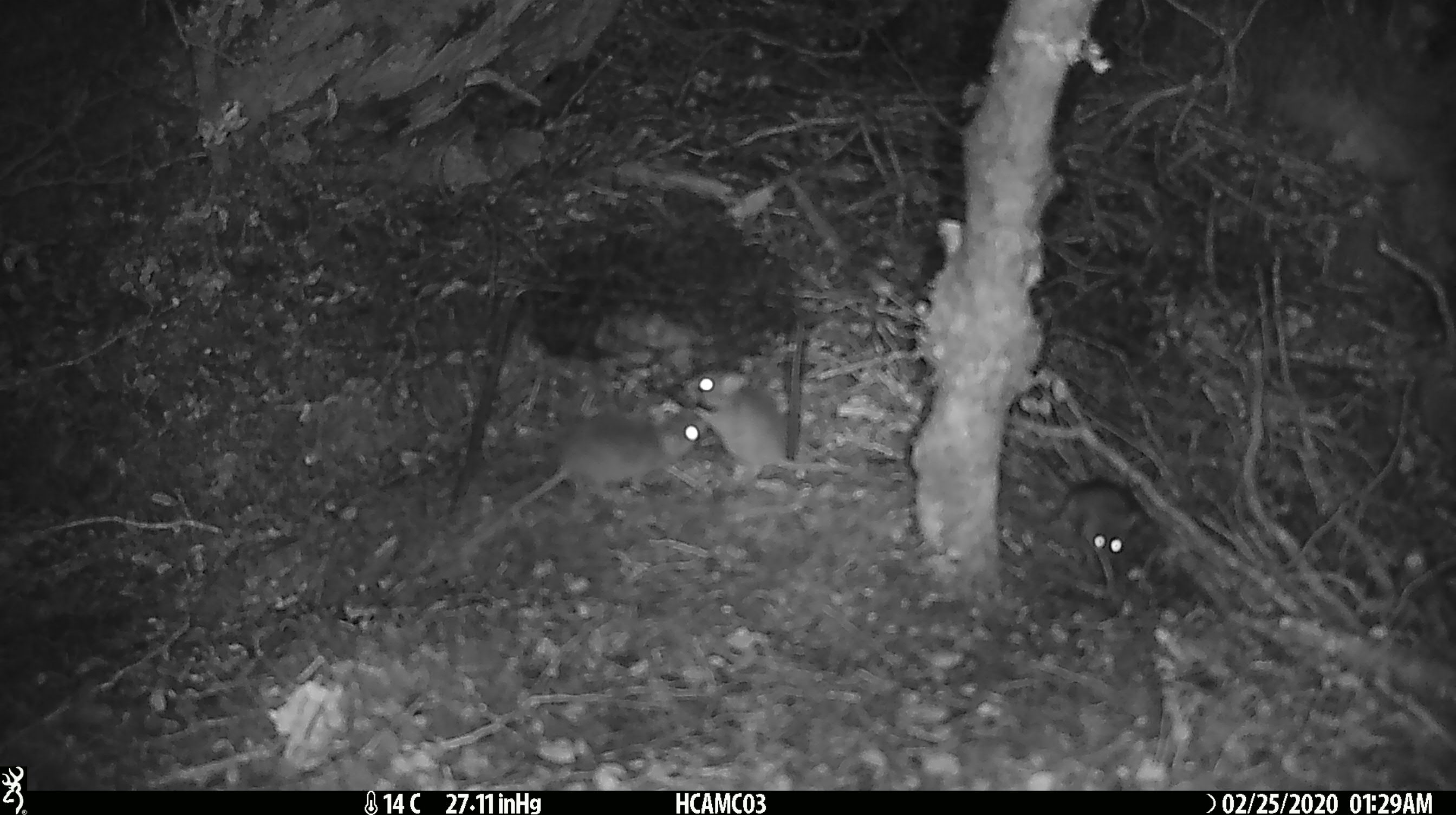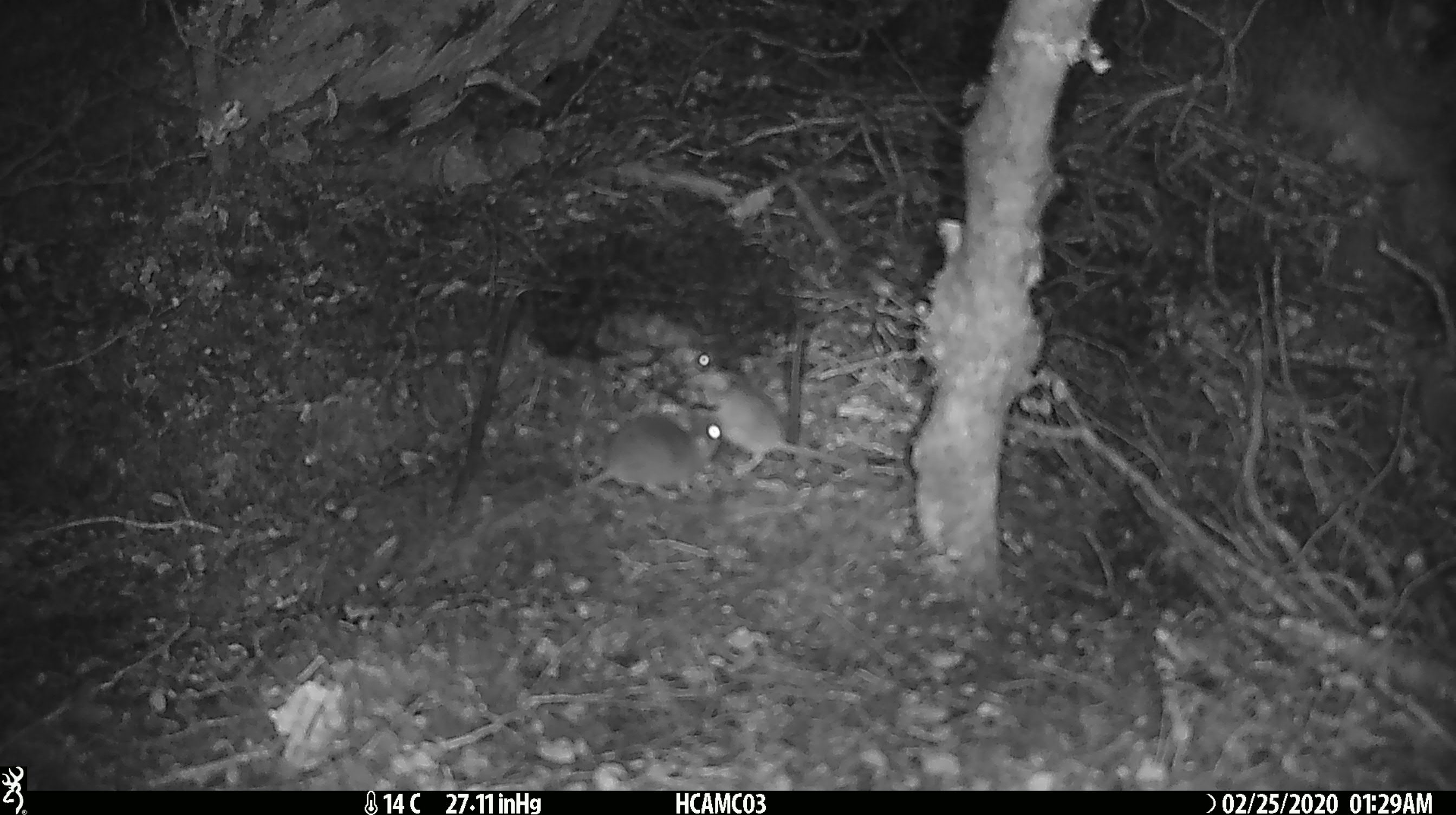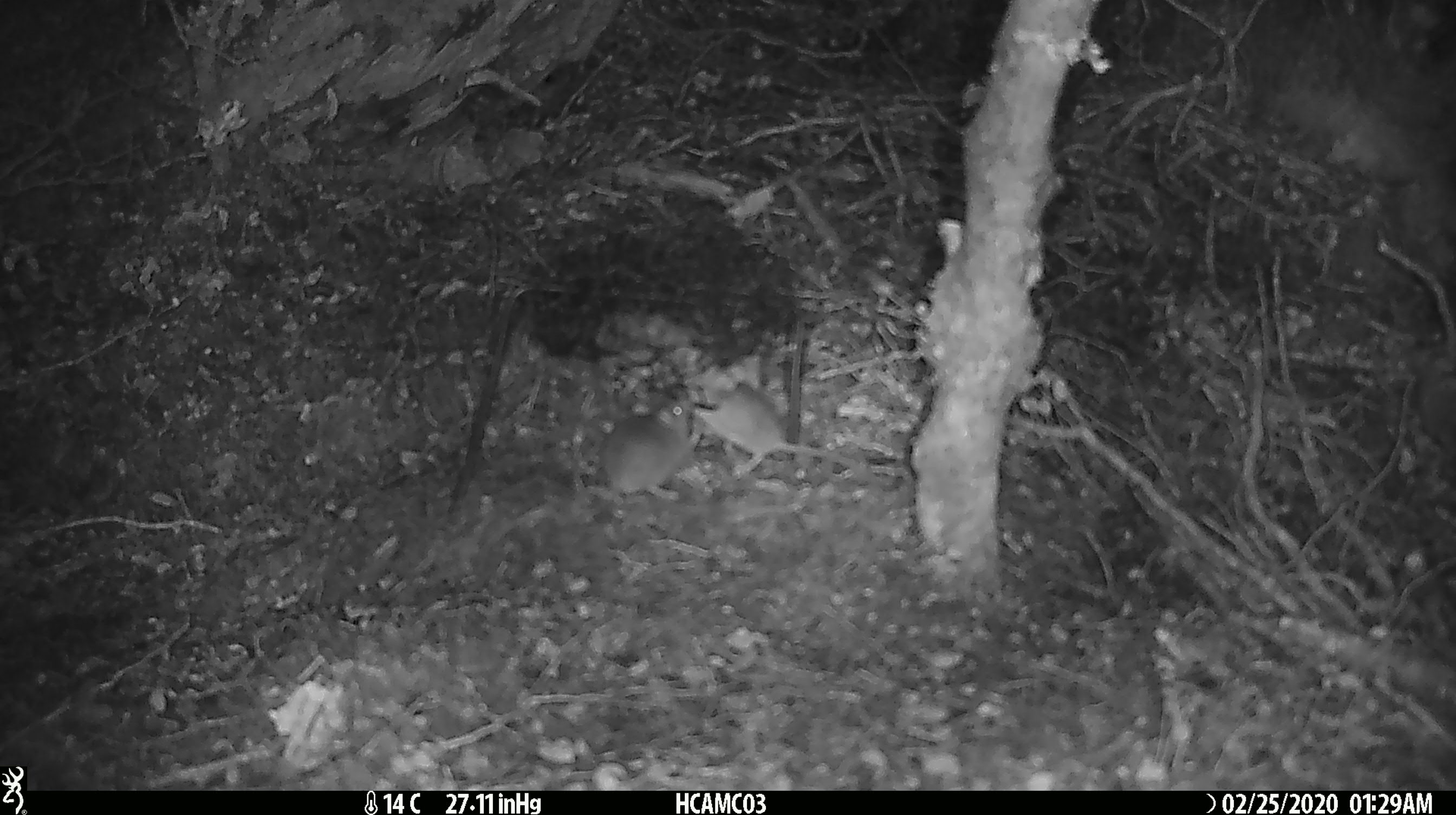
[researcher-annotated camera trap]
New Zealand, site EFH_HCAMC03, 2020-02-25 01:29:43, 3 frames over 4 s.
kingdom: Animalia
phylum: Chordata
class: Mammalia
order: Rodentia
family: Muridae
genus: Mus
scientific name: Mus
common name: mouse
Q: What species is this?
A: Mouse (Mus).